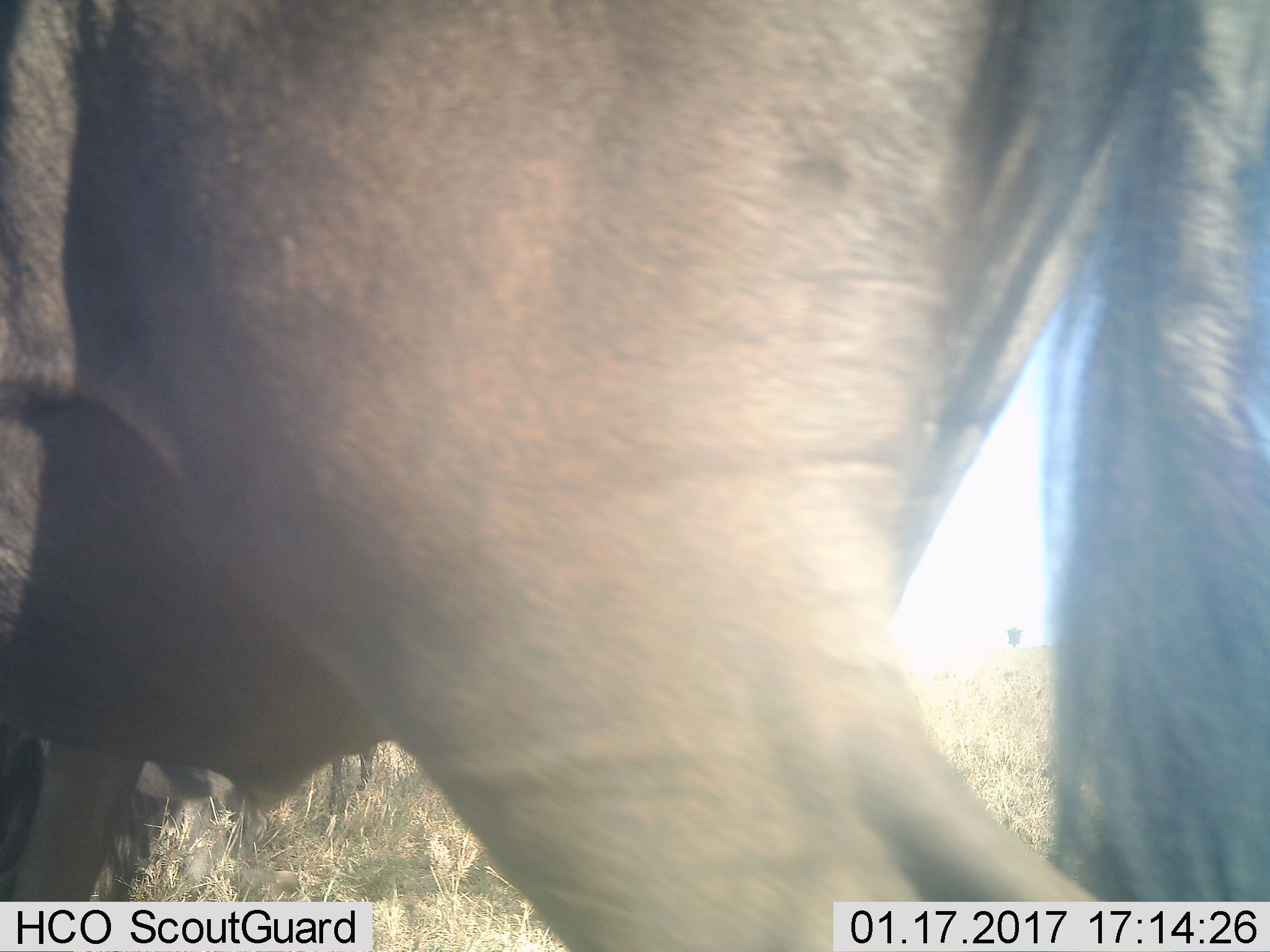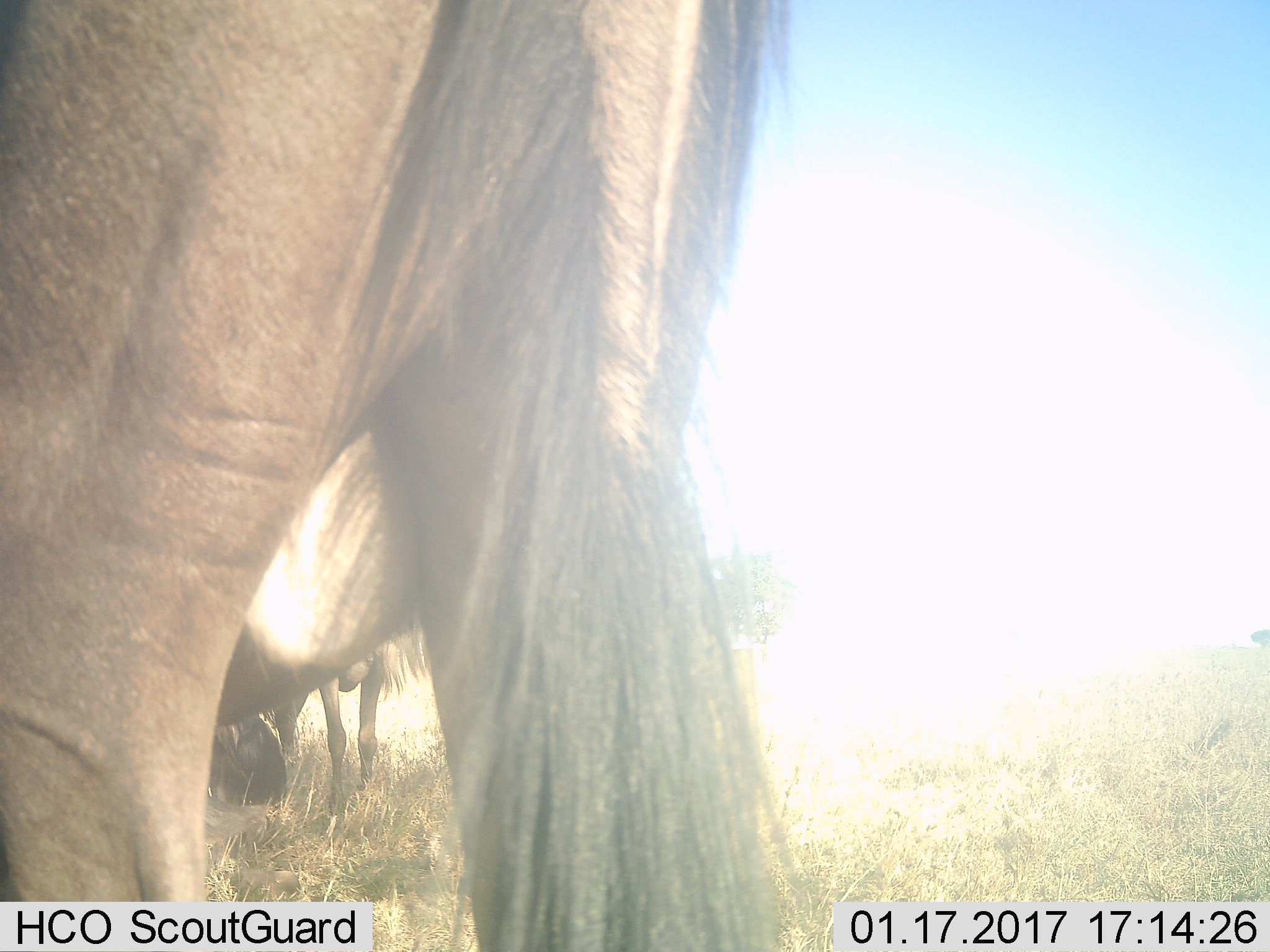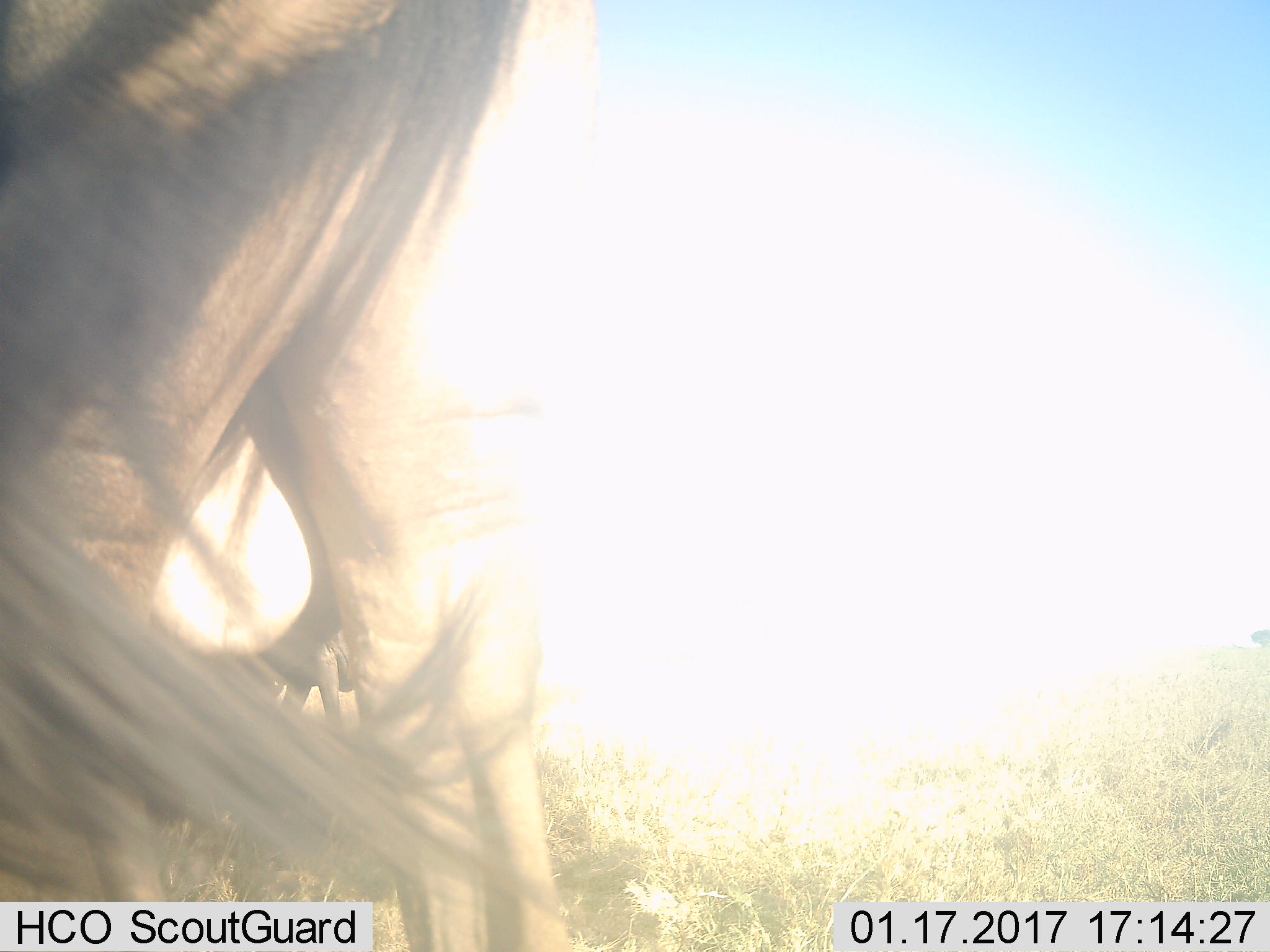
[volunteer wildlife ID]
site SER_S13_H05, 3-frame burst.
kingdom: Animalia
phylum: Chordata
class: Mammalia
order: Artiodactyla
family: Bovidae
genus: Connochaetes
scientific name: Connochaetes taurinus taurinus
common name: blue wildebeest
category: wildebeestblue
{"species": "wildebeestblue (blue wildebeest) (Connochaetes taurinus taurinus)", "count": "2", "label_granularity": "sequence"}